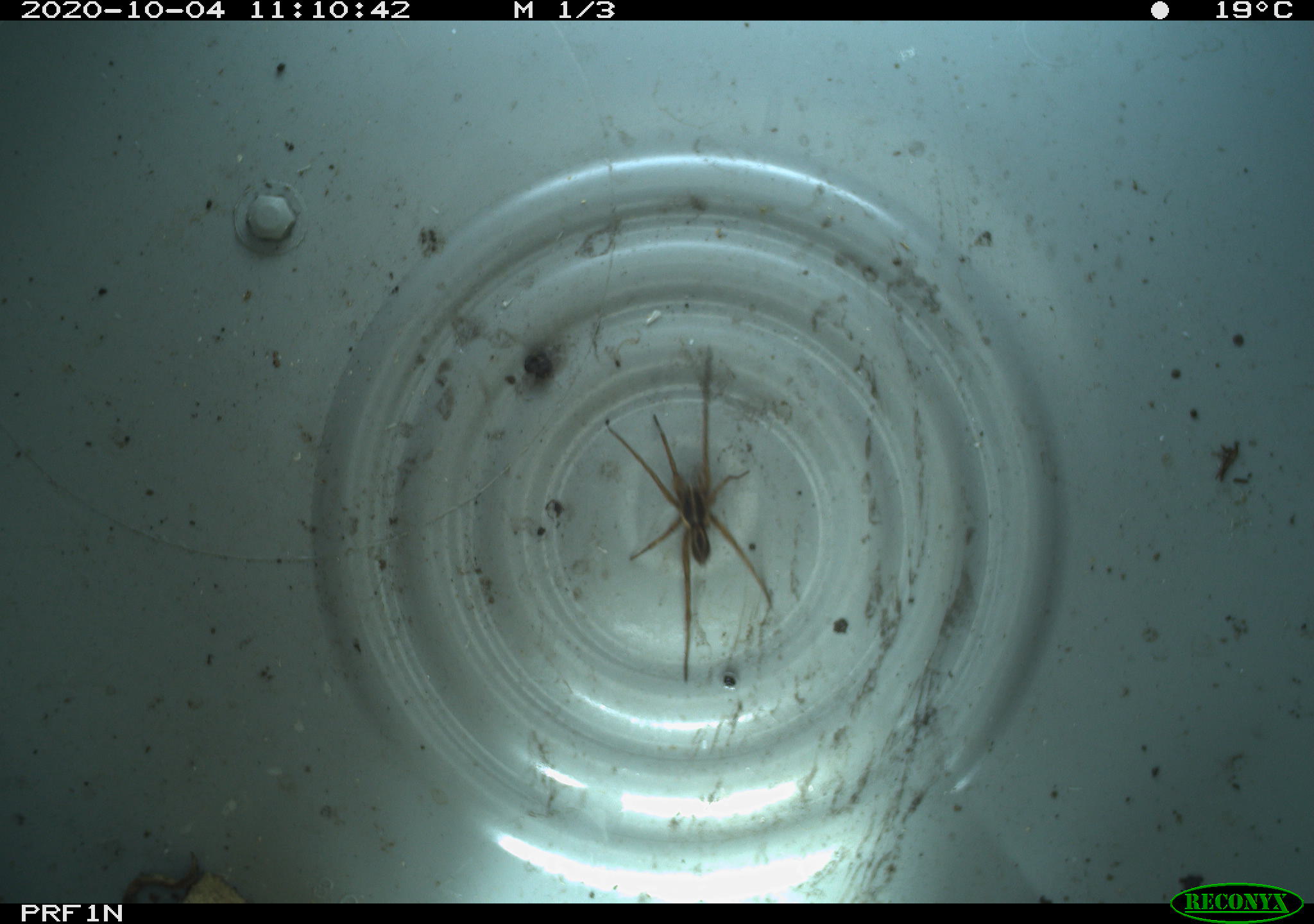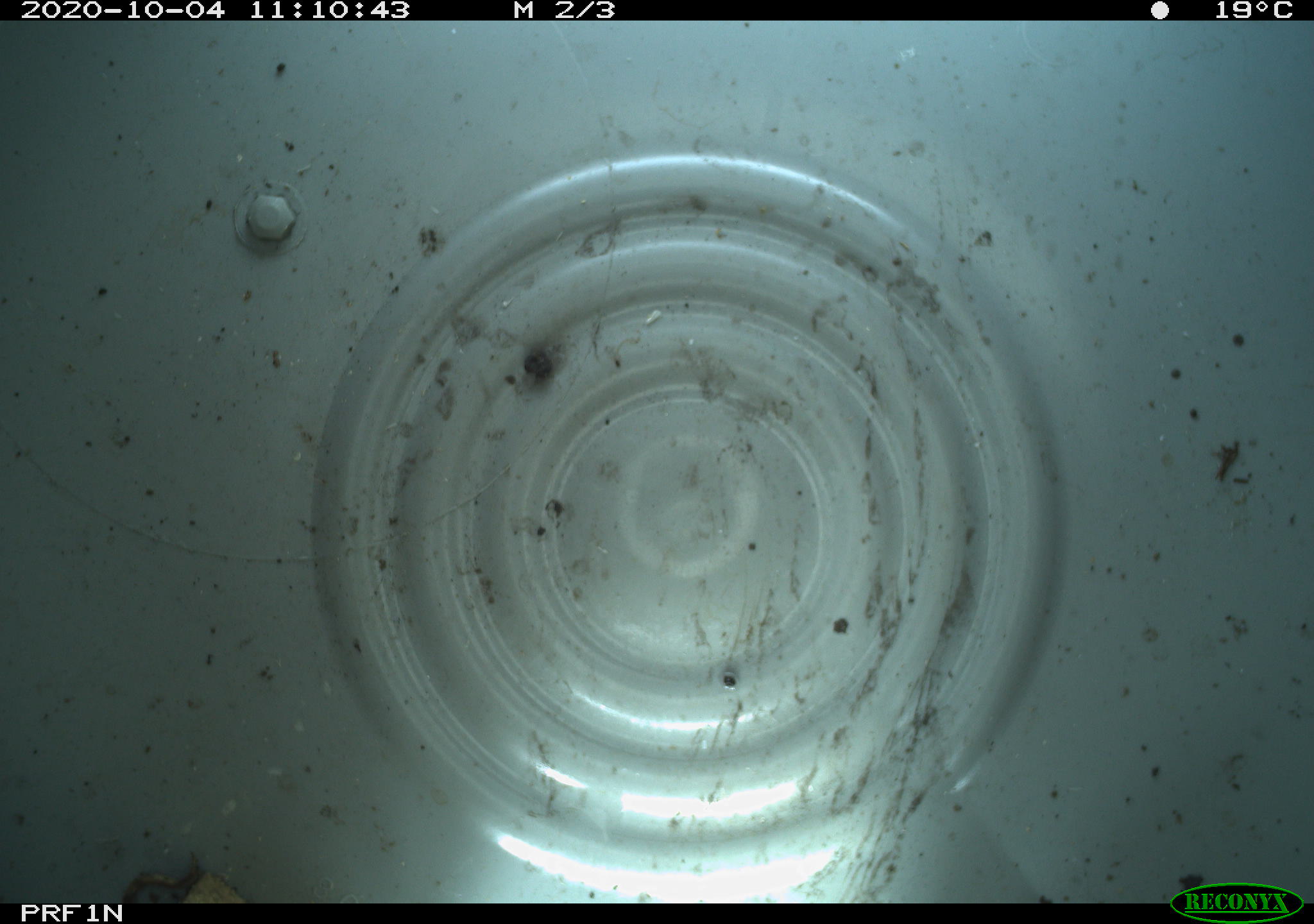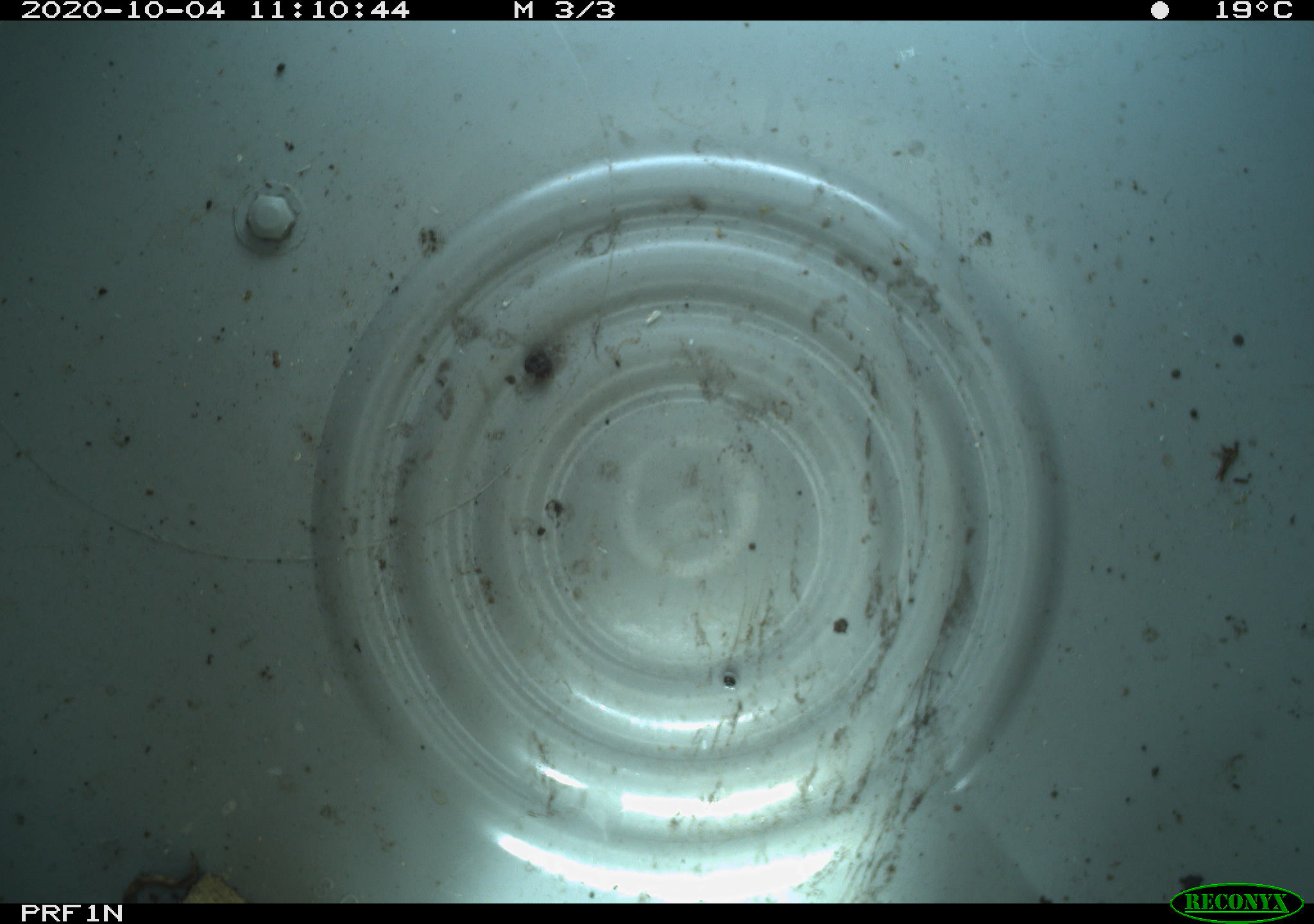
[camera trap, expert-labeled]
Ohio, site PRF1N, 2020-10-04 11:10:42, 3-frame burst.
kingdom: Animalia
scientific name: Animalia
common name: animal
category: invertebrate